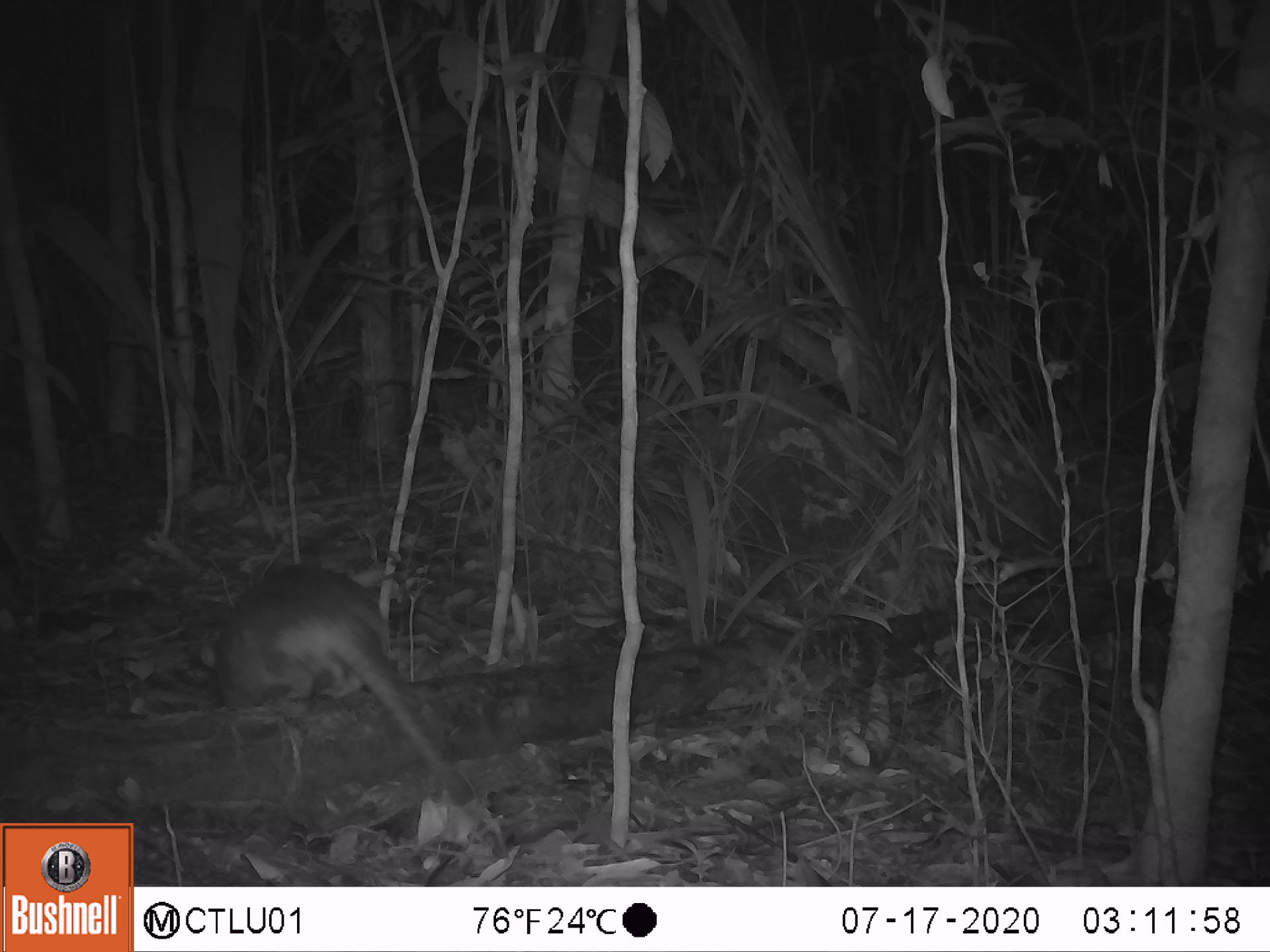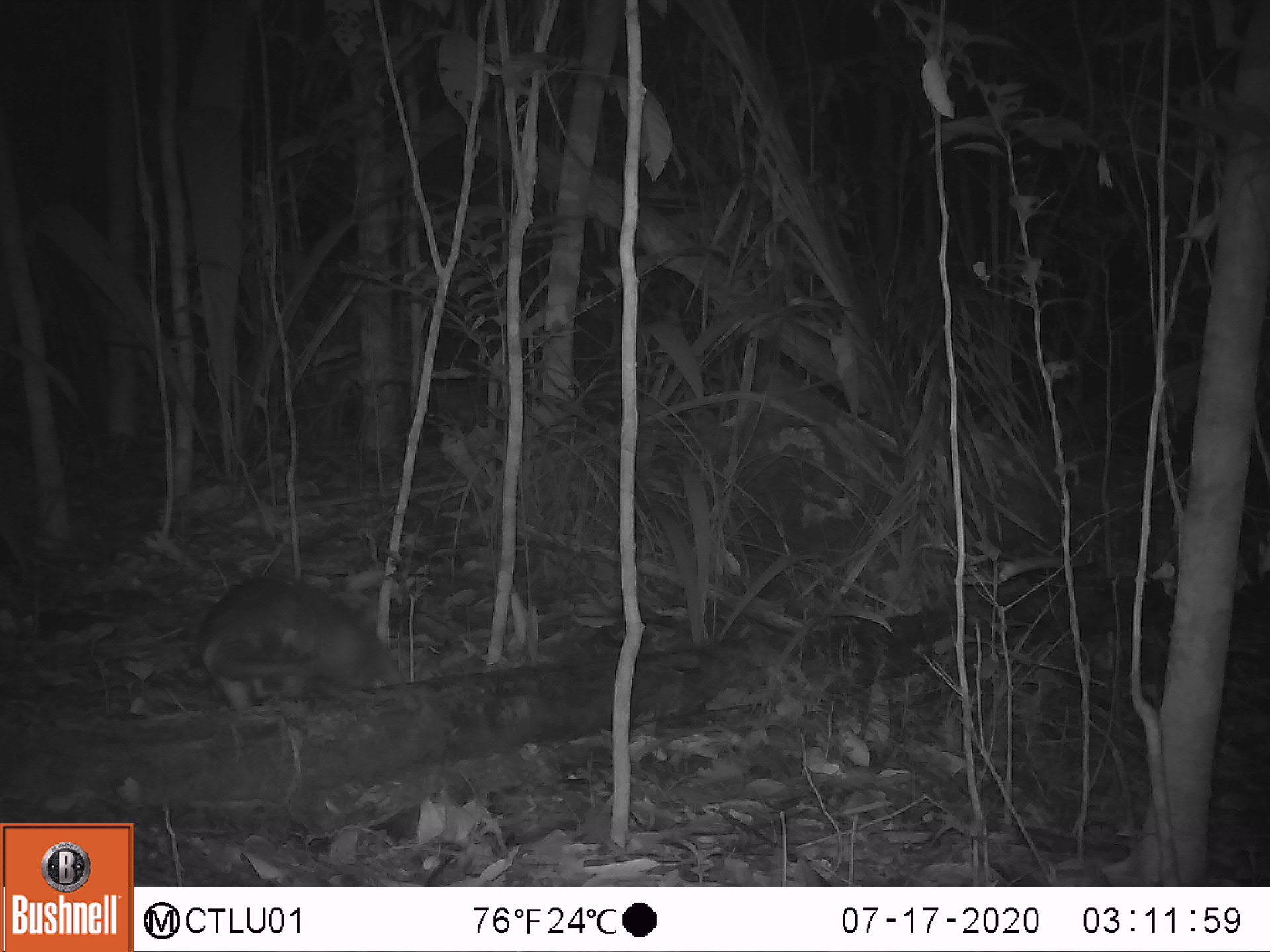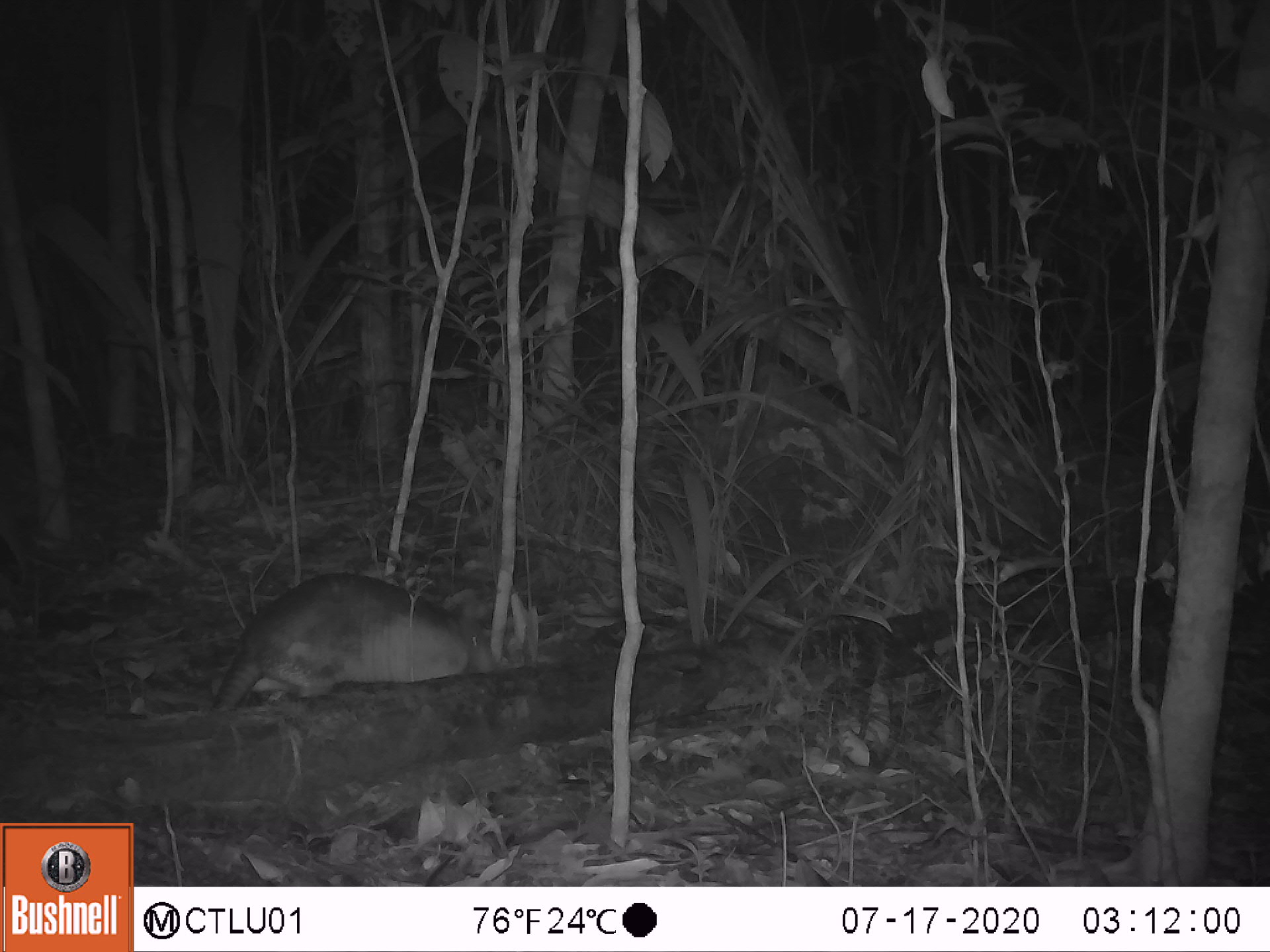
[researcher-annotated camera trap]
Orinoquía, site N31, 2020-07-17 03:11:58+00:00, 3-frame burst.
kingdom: Animalia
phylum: Chordata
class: Mammalia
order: Cingulata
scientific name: Cingulata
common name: armadillo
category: unknown armadillo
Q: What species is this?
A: Unknown armadillo (armadillo) (Cingulata).